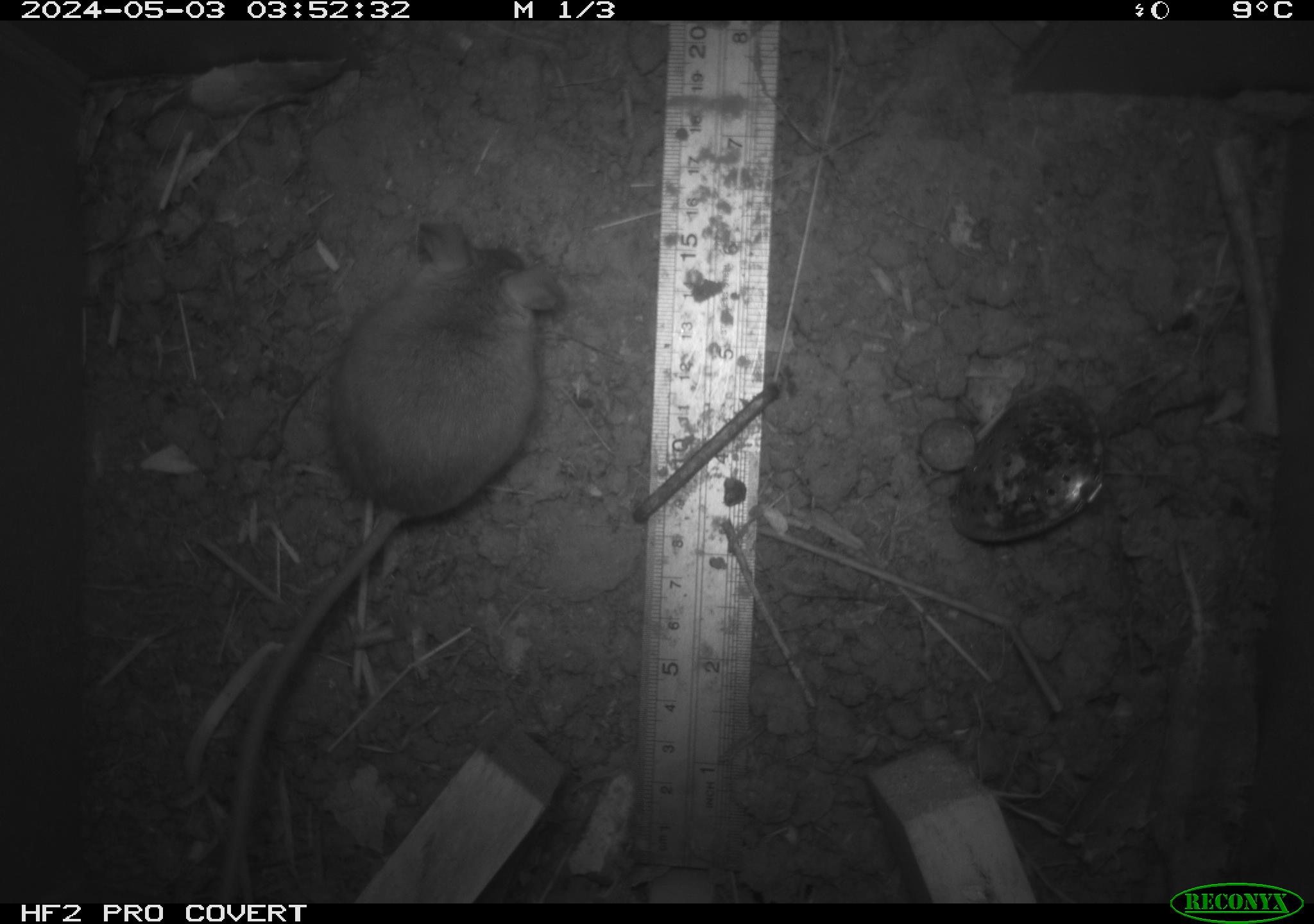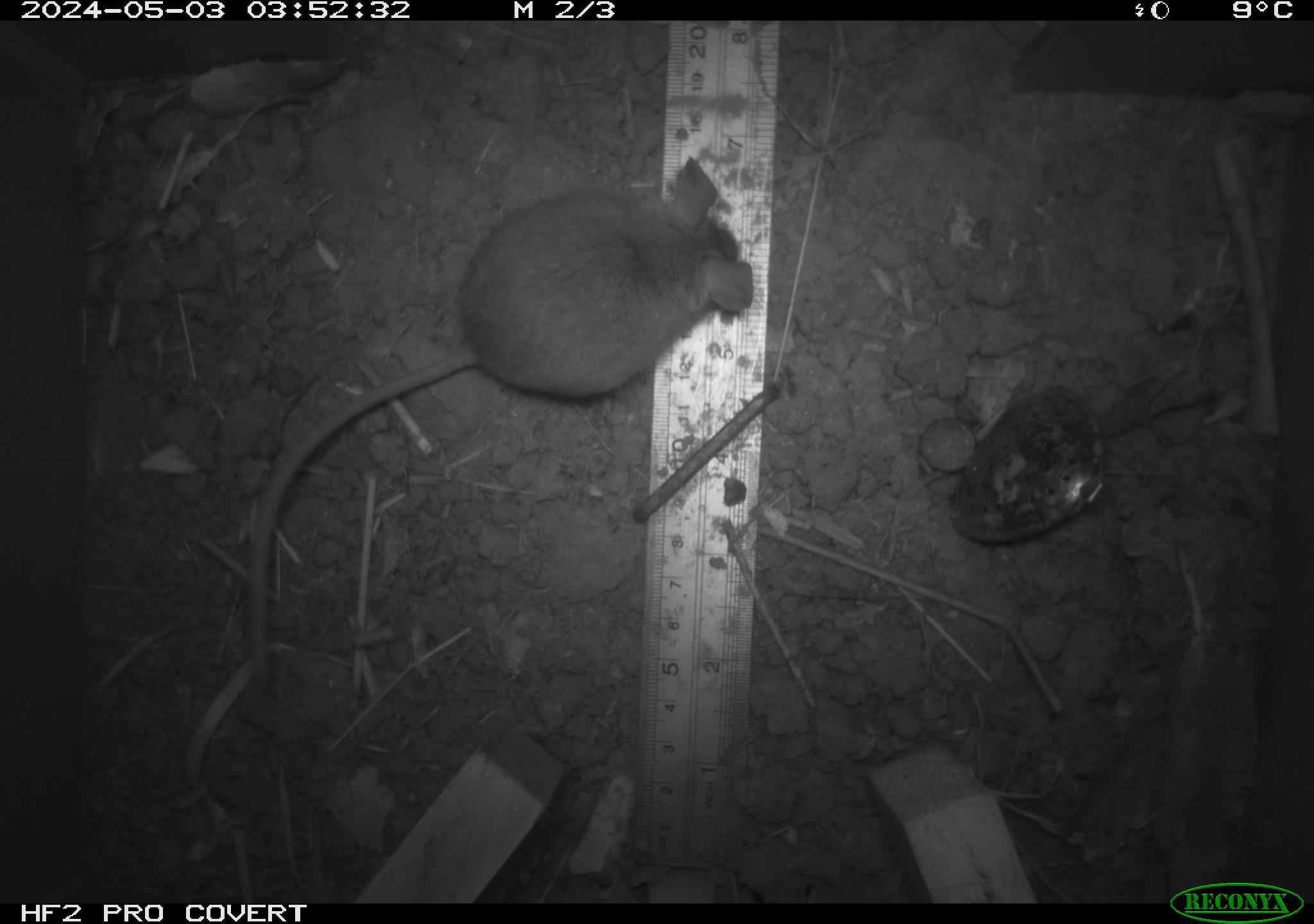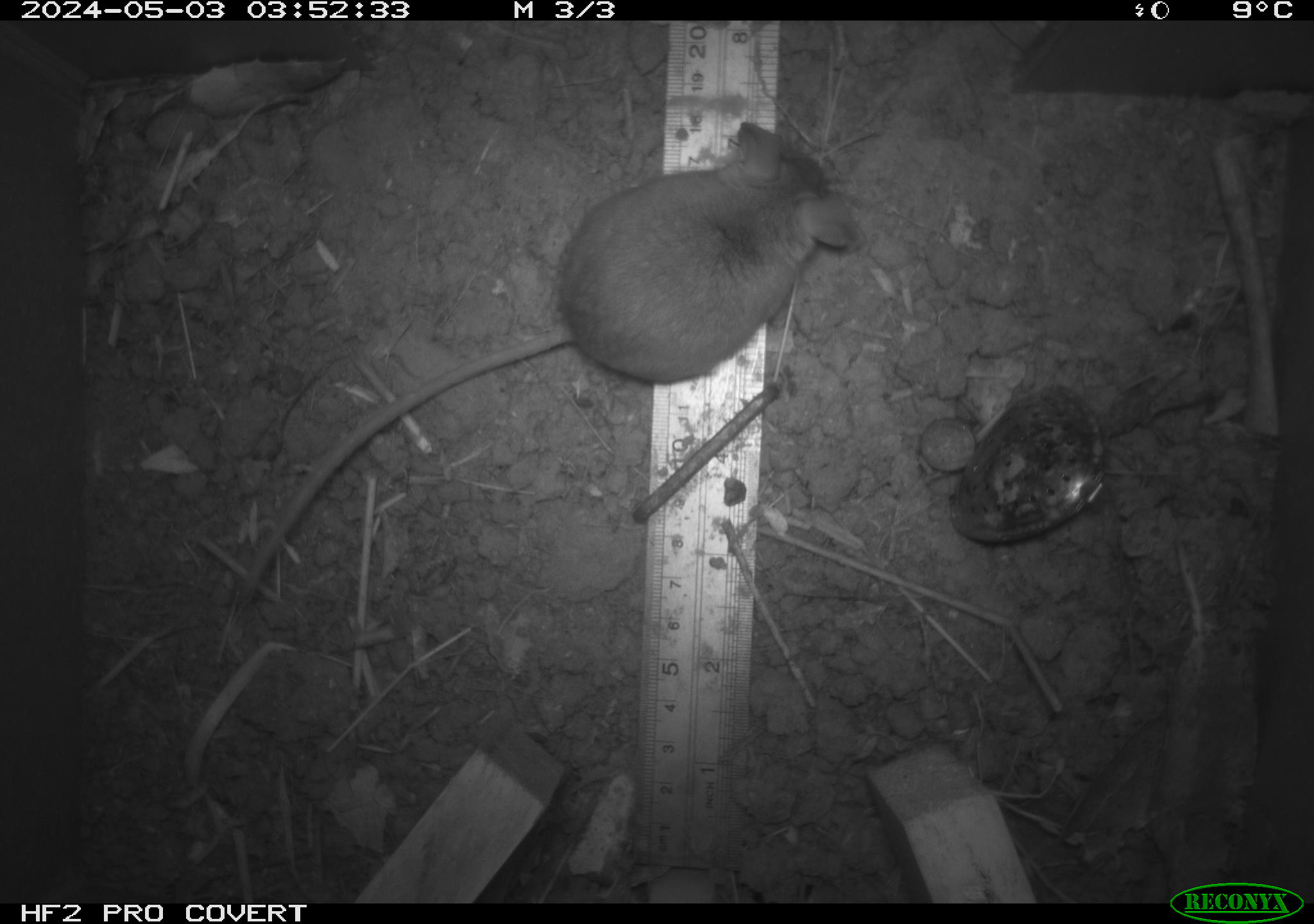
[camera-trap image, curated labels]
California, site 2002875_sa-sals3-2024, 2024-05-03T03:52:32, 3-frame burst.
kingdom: Animalia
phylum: Chordata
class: Mammalia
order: Rodentia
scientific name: Rodentia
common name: mouse species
Mouse species (Rodentia).